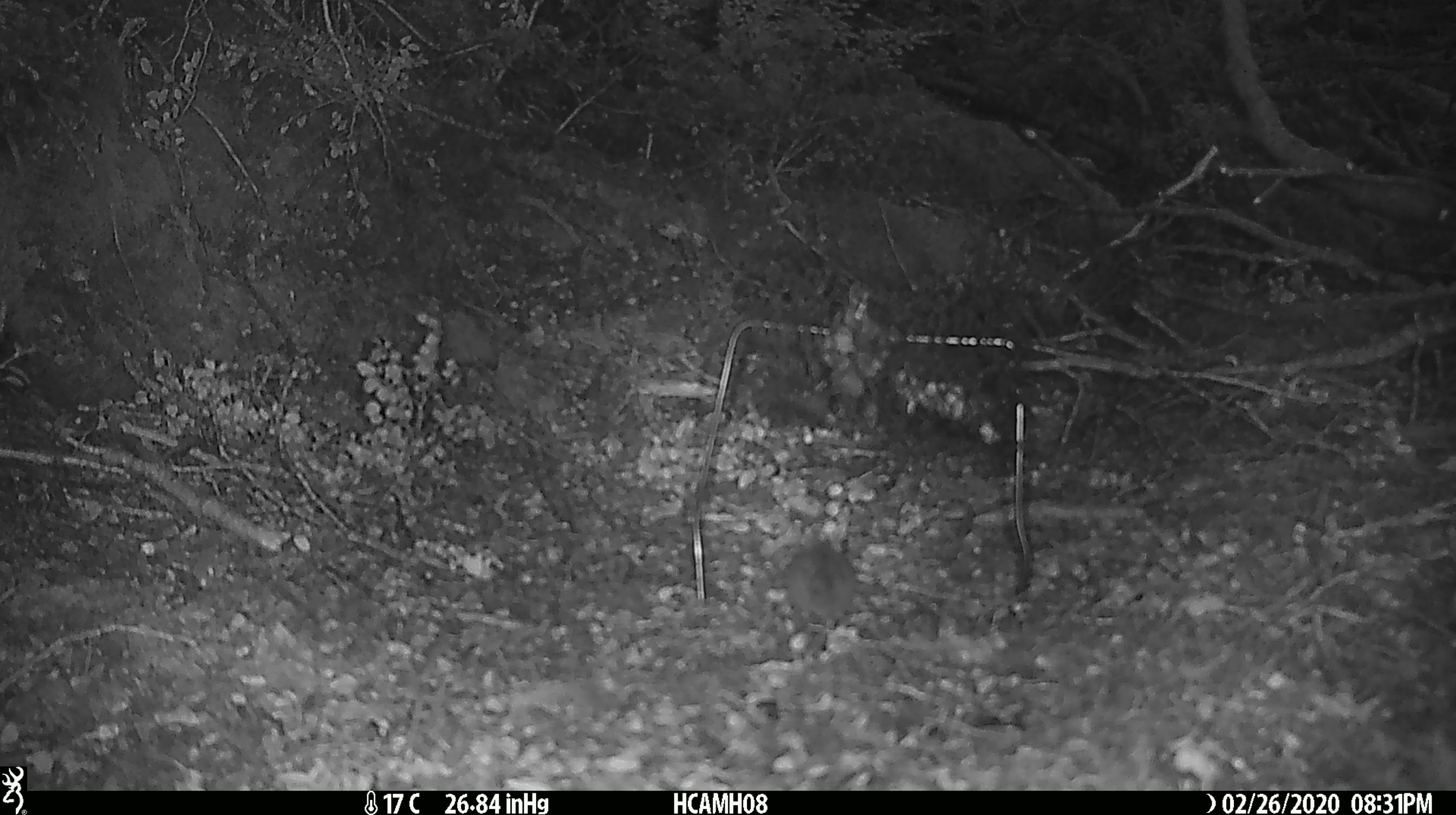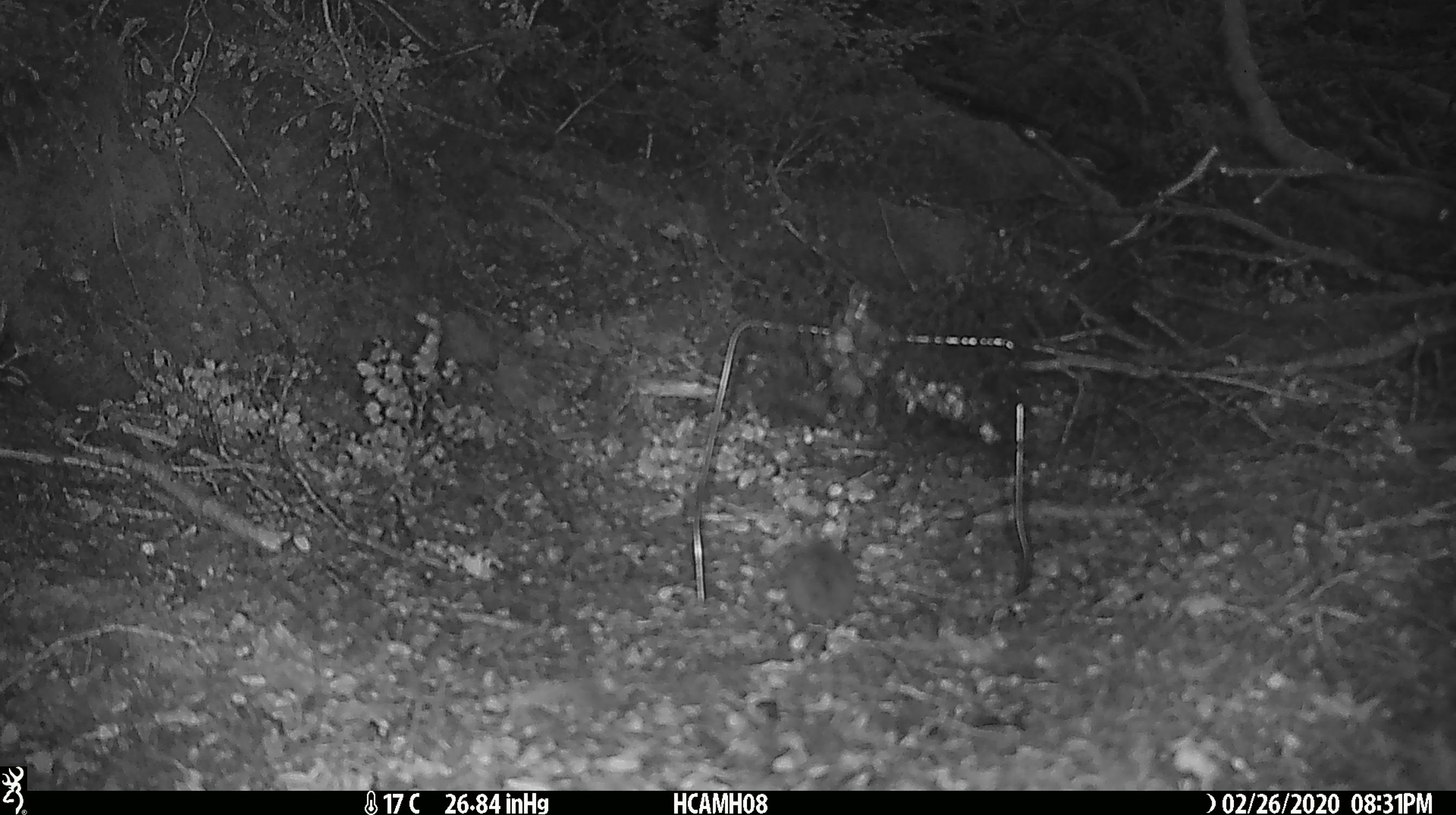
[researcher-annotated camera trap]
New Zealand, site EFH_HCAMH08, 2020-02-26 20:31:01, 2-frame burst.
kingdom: Animalia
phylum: Chordata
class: Mammalia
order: Rodentia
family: Muridae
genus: Mus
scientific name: Mus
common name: mouse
Mouse (Mus).